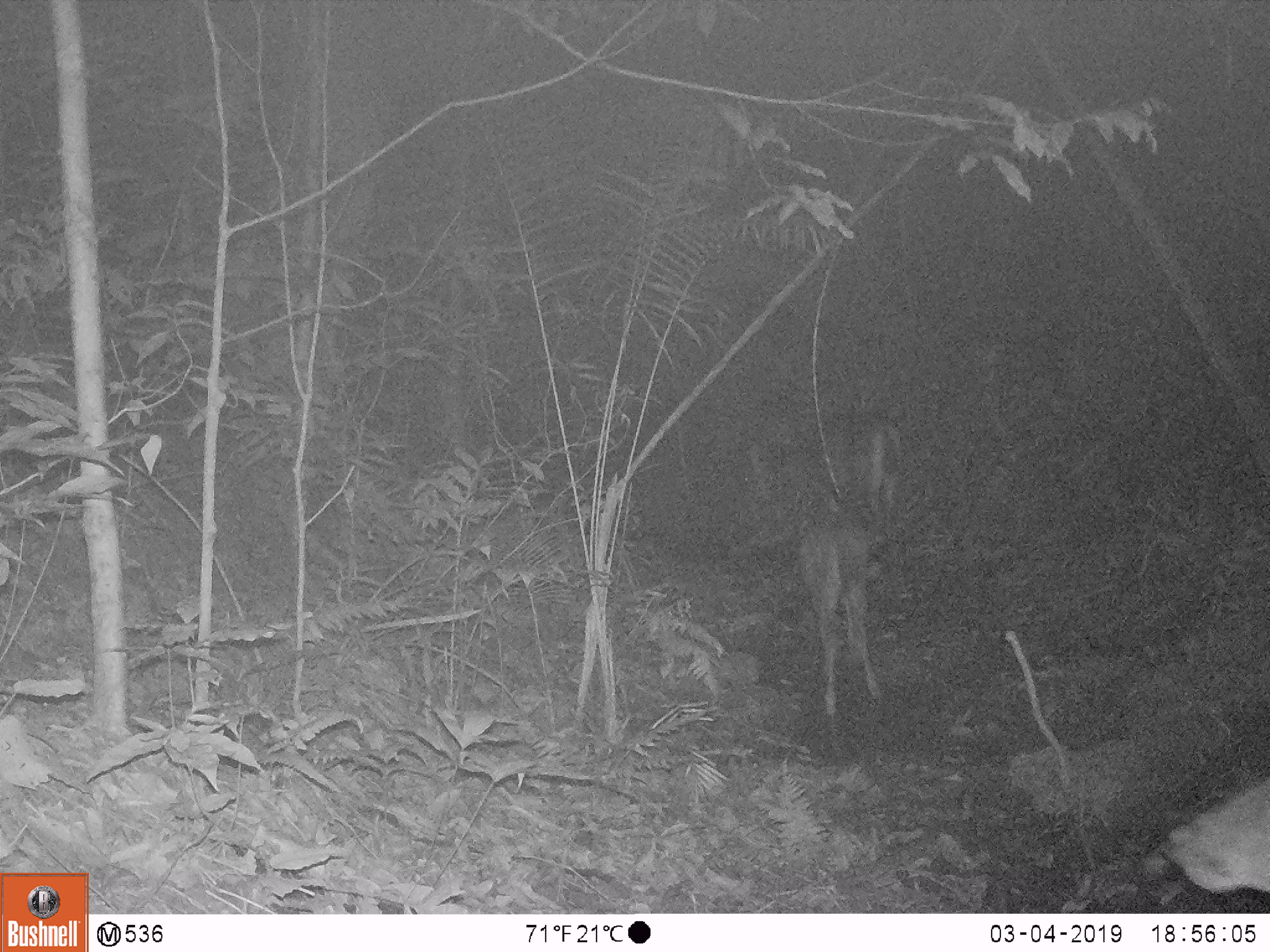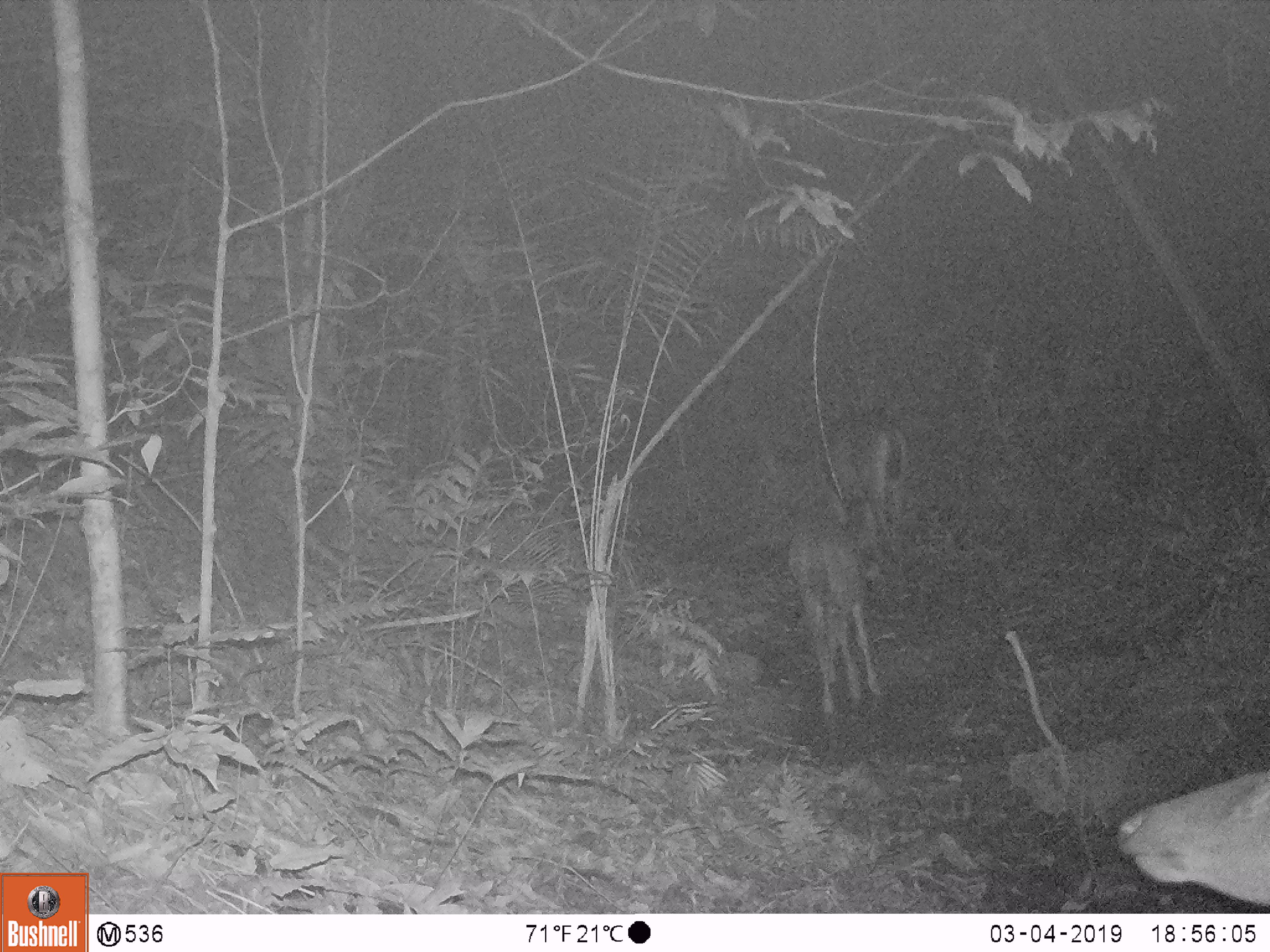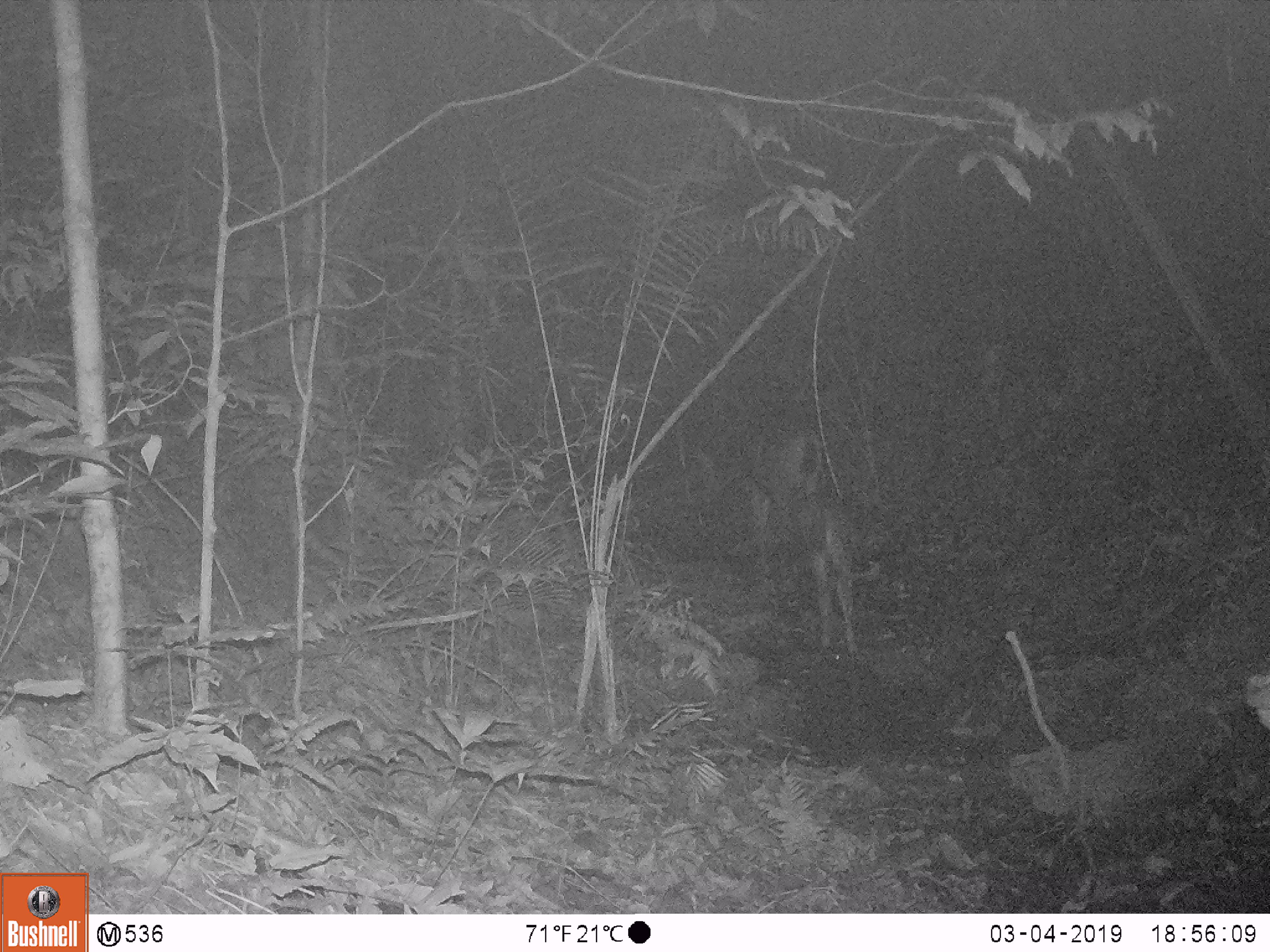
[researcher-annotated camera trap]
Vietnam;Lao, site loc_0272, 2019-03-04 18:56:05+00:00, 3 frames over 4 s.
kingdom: Animalia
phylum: Chordata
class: Mammalia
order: Artiodactyla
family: Cervidae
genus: Rusa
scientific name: Rusa unicolor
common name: sambar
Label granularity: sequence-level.